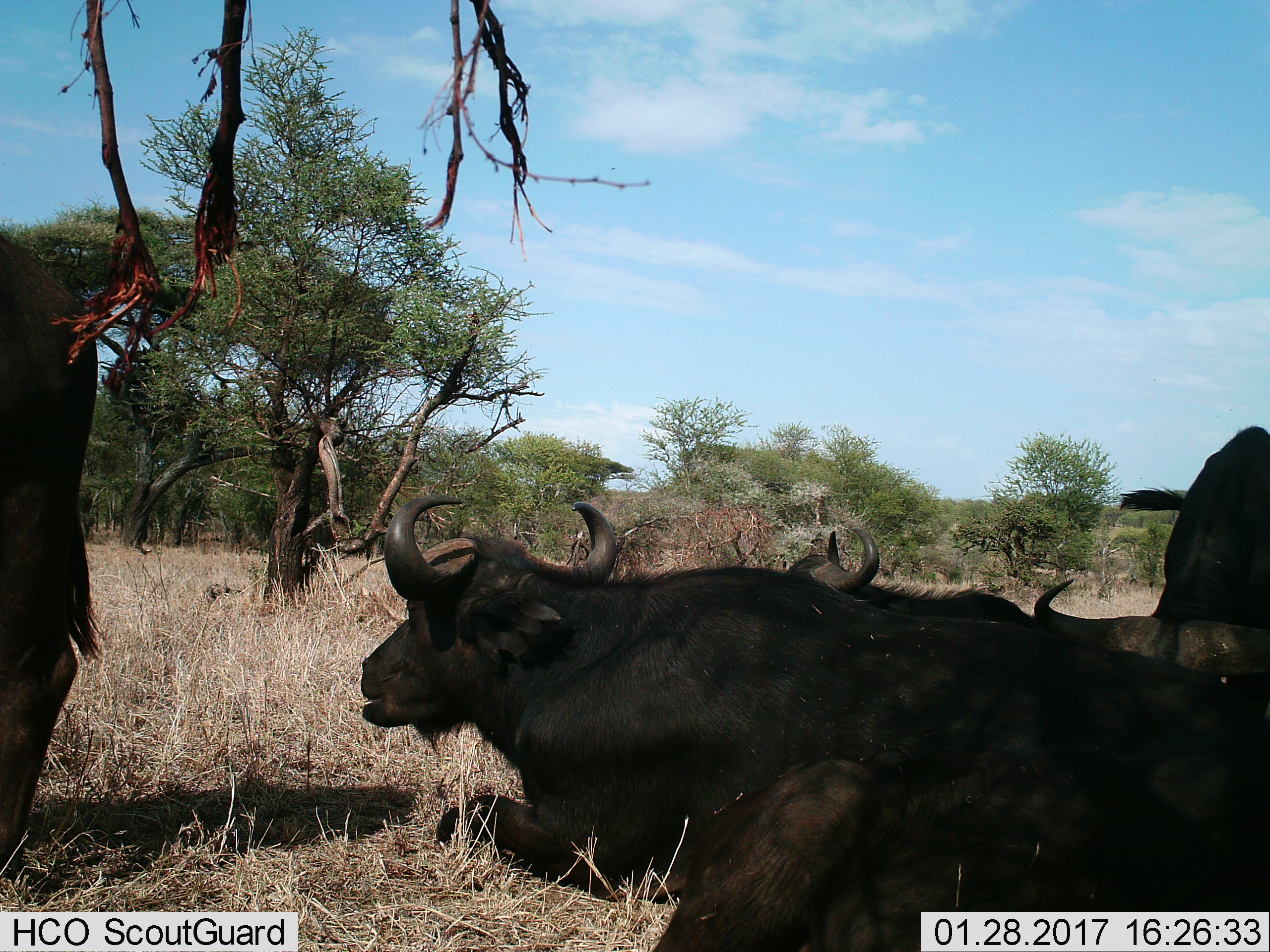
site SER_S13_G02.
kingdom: Animalia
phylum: Chordata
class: Mammalia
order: Artiodactyla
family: Bovidae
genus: Syncerus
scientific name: Syncerus caffer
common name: african buffalo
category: buffalo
Buffalo (african buffalo) (Syncerus caffer), count 5. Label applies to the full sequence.